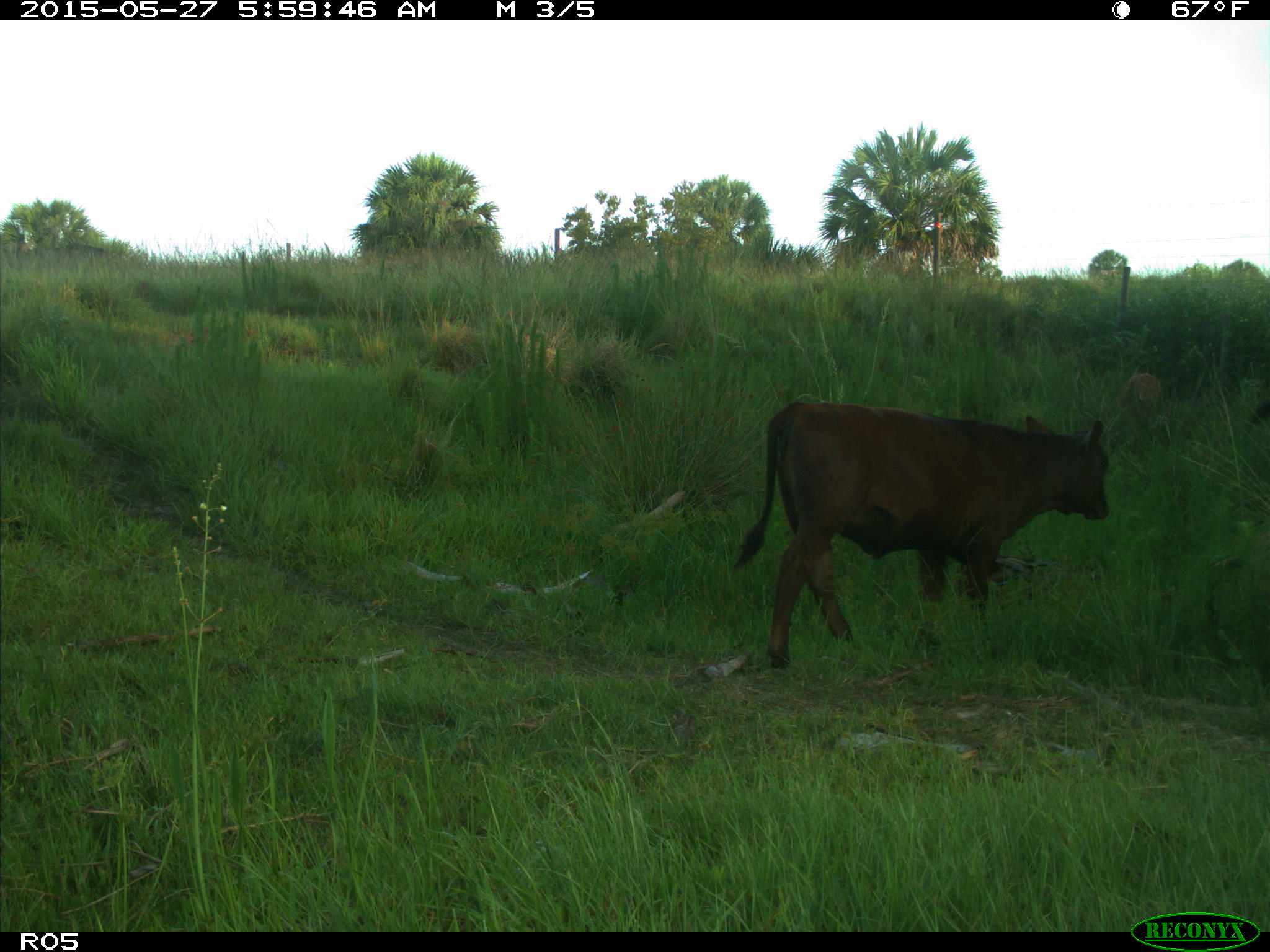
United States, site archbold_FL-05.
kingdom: Animalia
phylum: Chordata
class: Mammalia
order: Artiodactyla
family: Bovidae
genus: Bos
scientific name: Bos taurus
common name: domestic cow